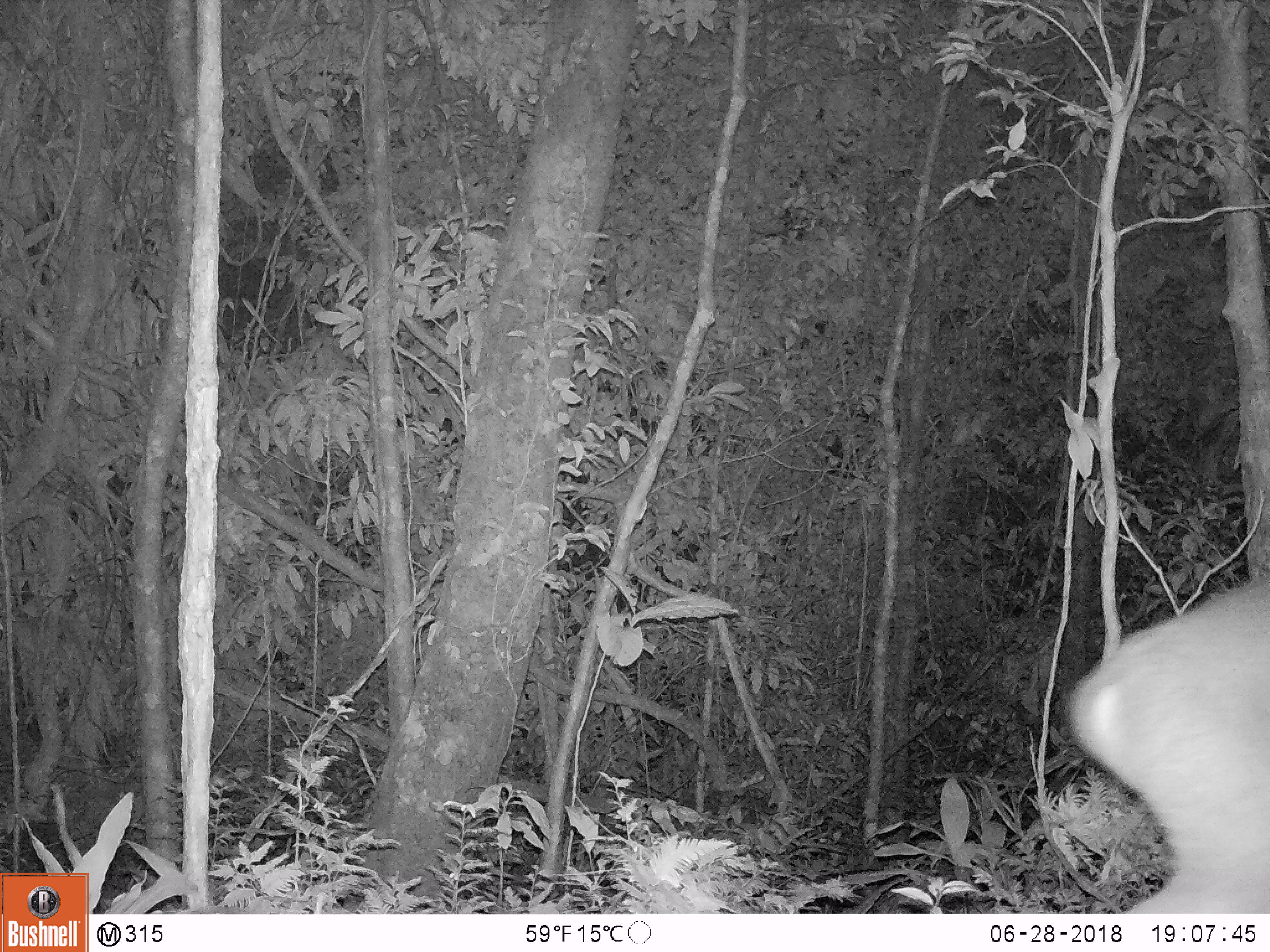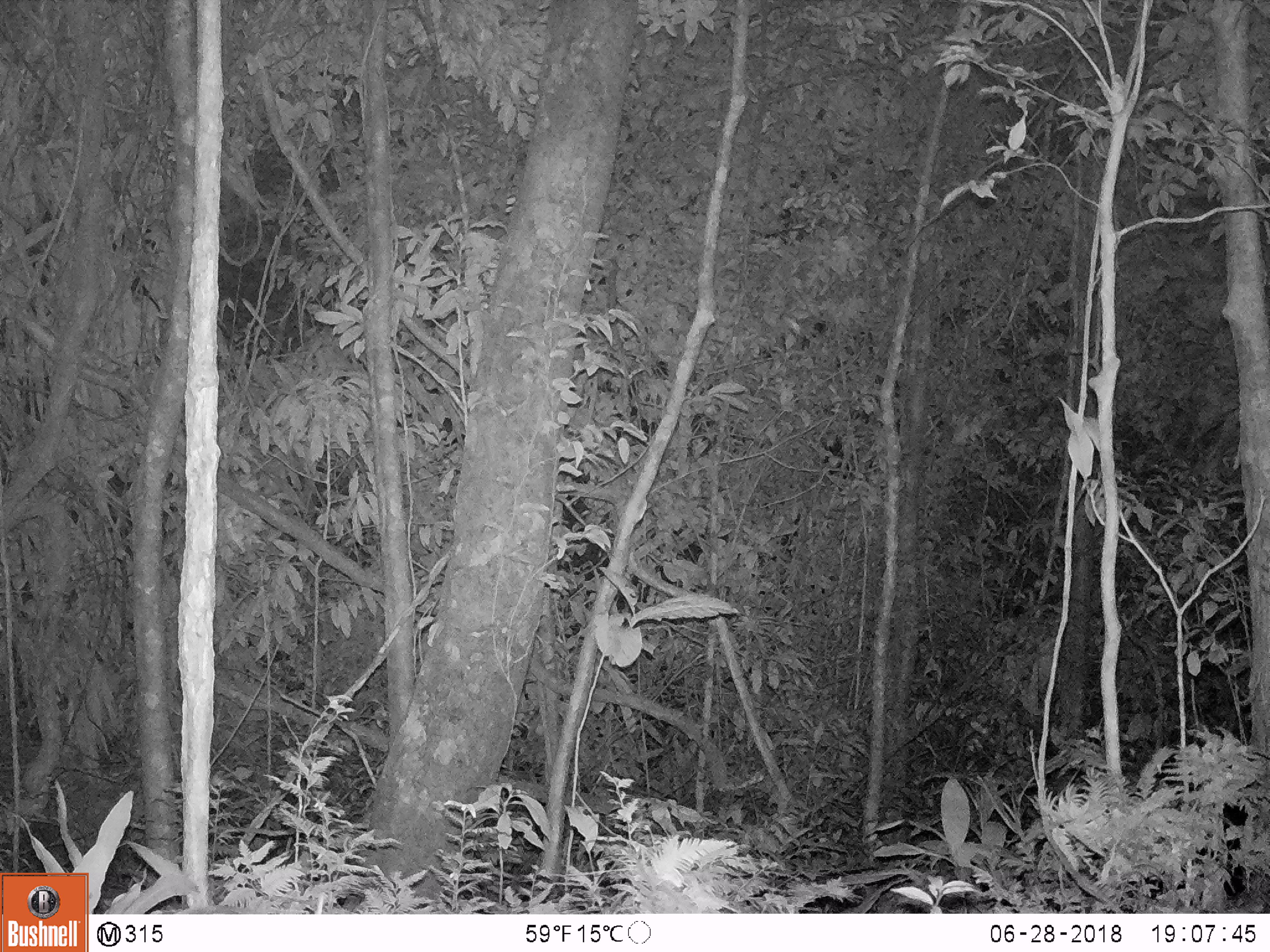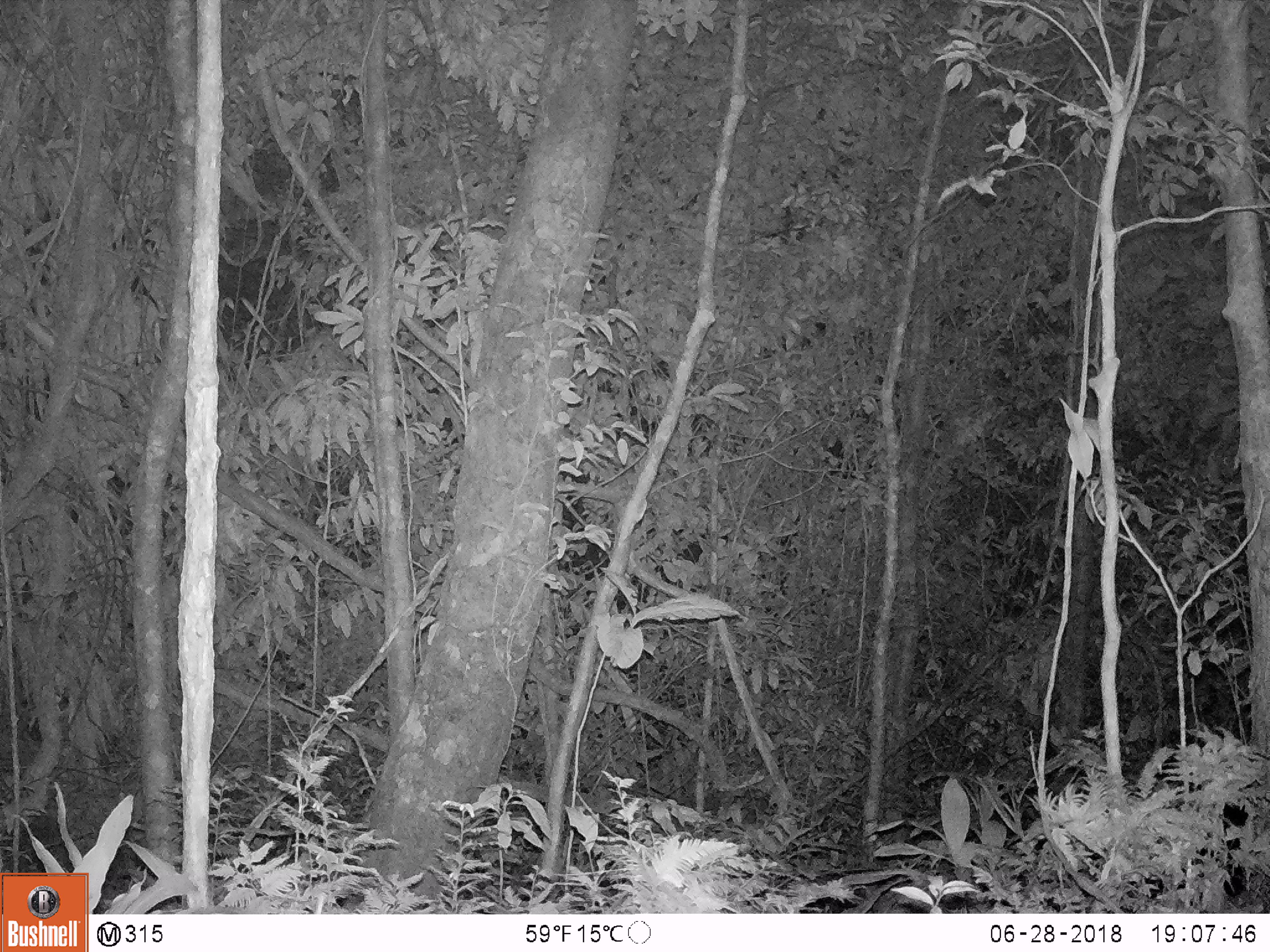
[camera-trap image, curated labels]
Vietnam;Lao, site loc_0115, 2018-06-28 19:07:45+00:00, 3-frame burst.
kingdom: Animalia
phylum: Chordata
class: Mammalia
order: Artiodactyla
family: Cervidae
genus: Muntiacus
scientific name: Muntiacus vuquangensis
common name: large-antlered muntjac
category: large antlered muntjac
Large antlered muntjac (large-antlered muntjac) (Muntiacus vuquangensis). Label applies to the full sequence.